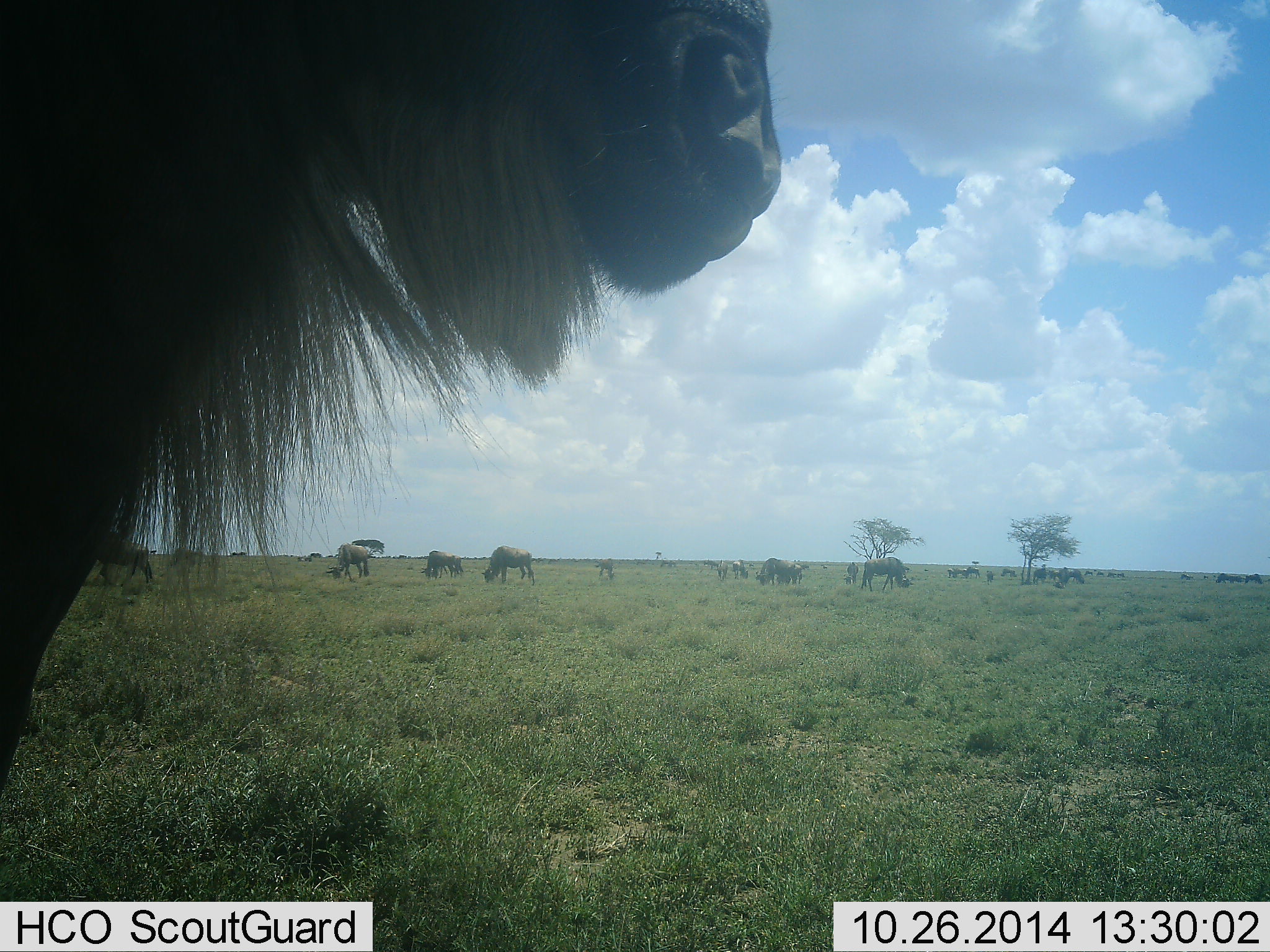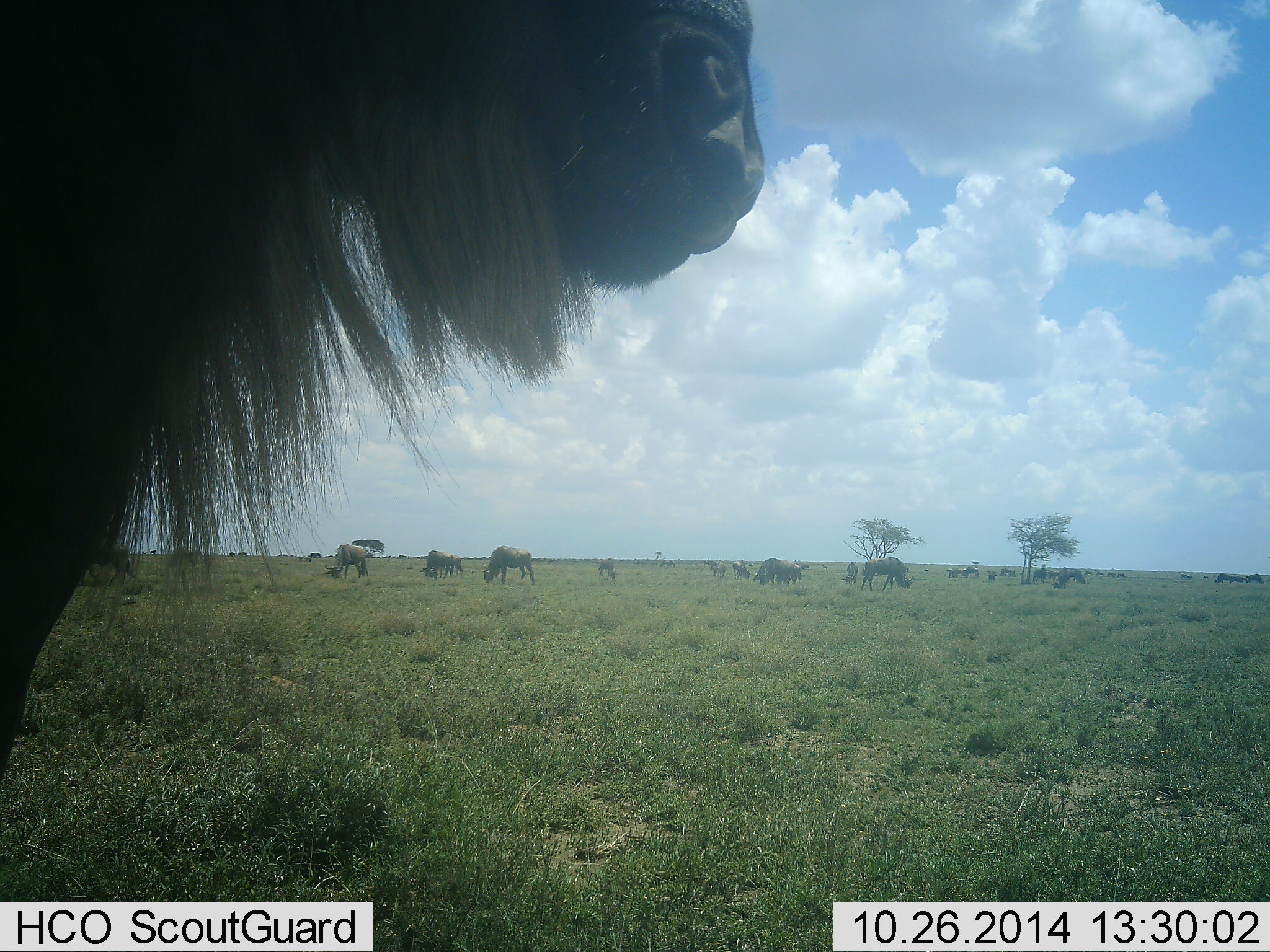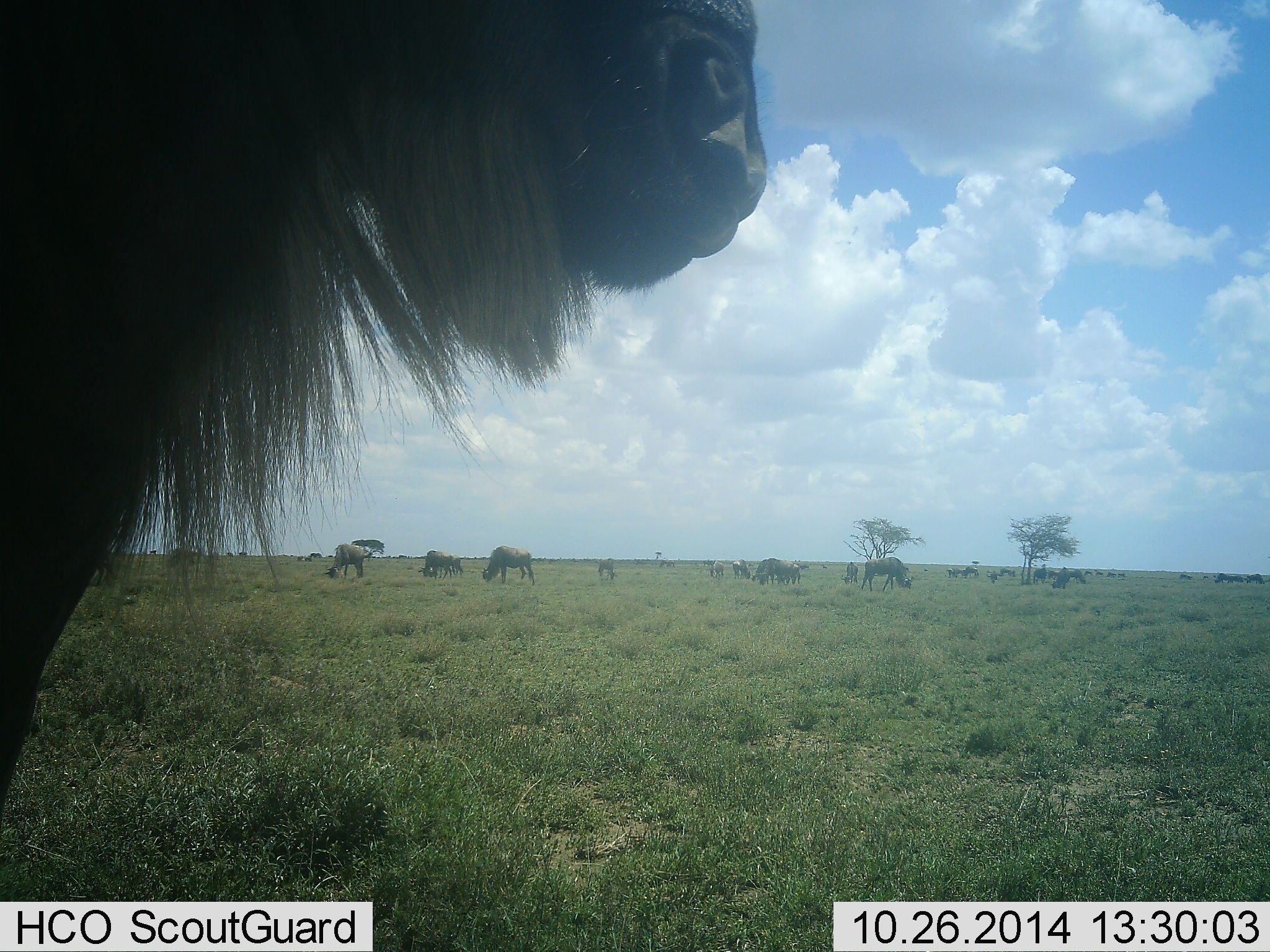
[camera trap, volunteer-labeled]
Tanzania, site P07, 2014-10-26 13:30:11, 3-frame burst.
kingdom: Animalia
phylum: Chordata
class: Mammalia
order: Artiodactyla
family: Bovidae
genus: Connochaetes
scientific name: Connochaetes taurinus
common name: blue wildebeest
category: wildebeest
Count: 11-50.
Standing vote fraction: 80%.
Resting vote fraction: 10%.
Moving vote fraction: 60%.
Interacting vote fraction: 10%.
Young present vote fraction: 10%.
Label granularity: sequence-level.